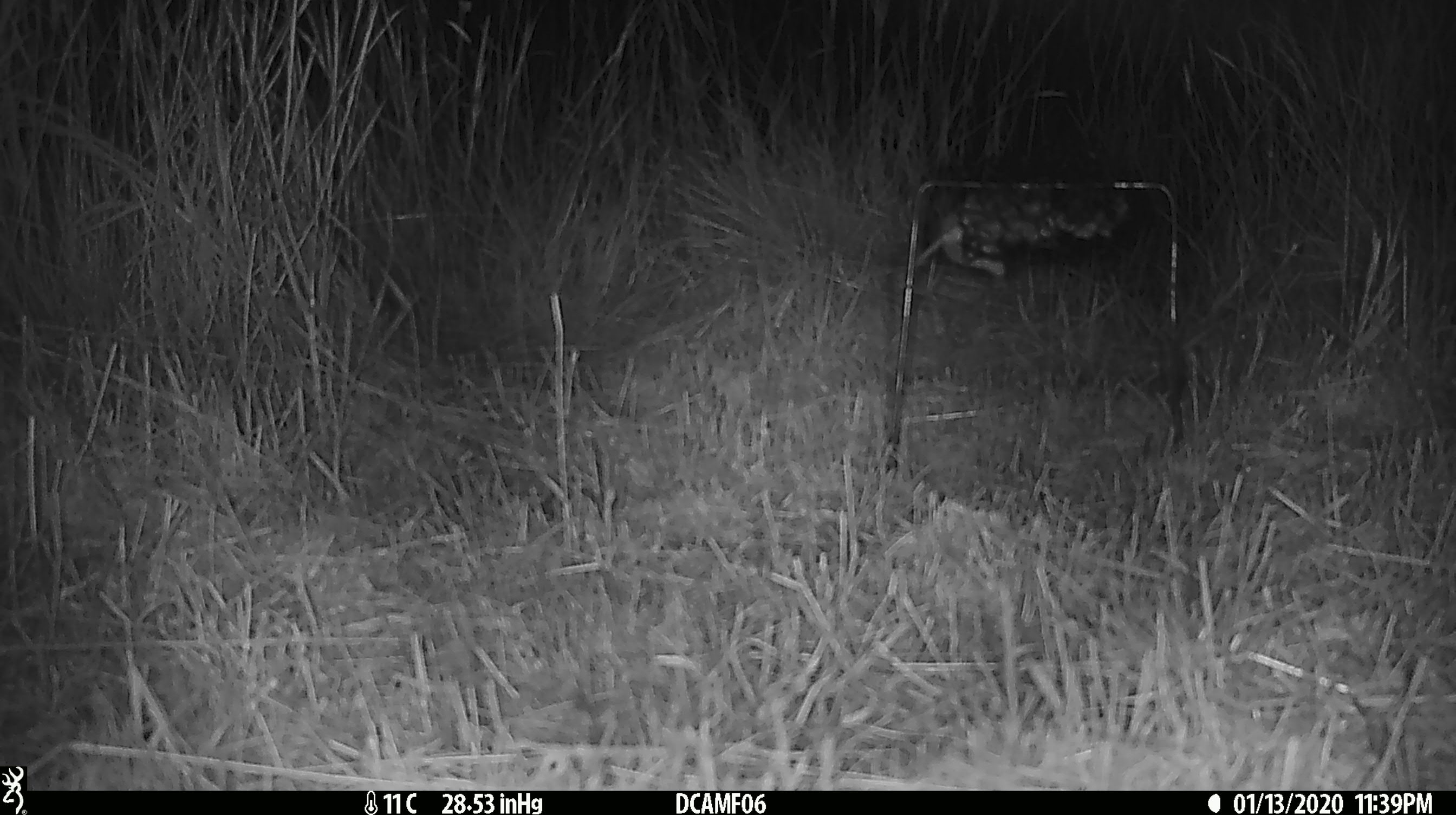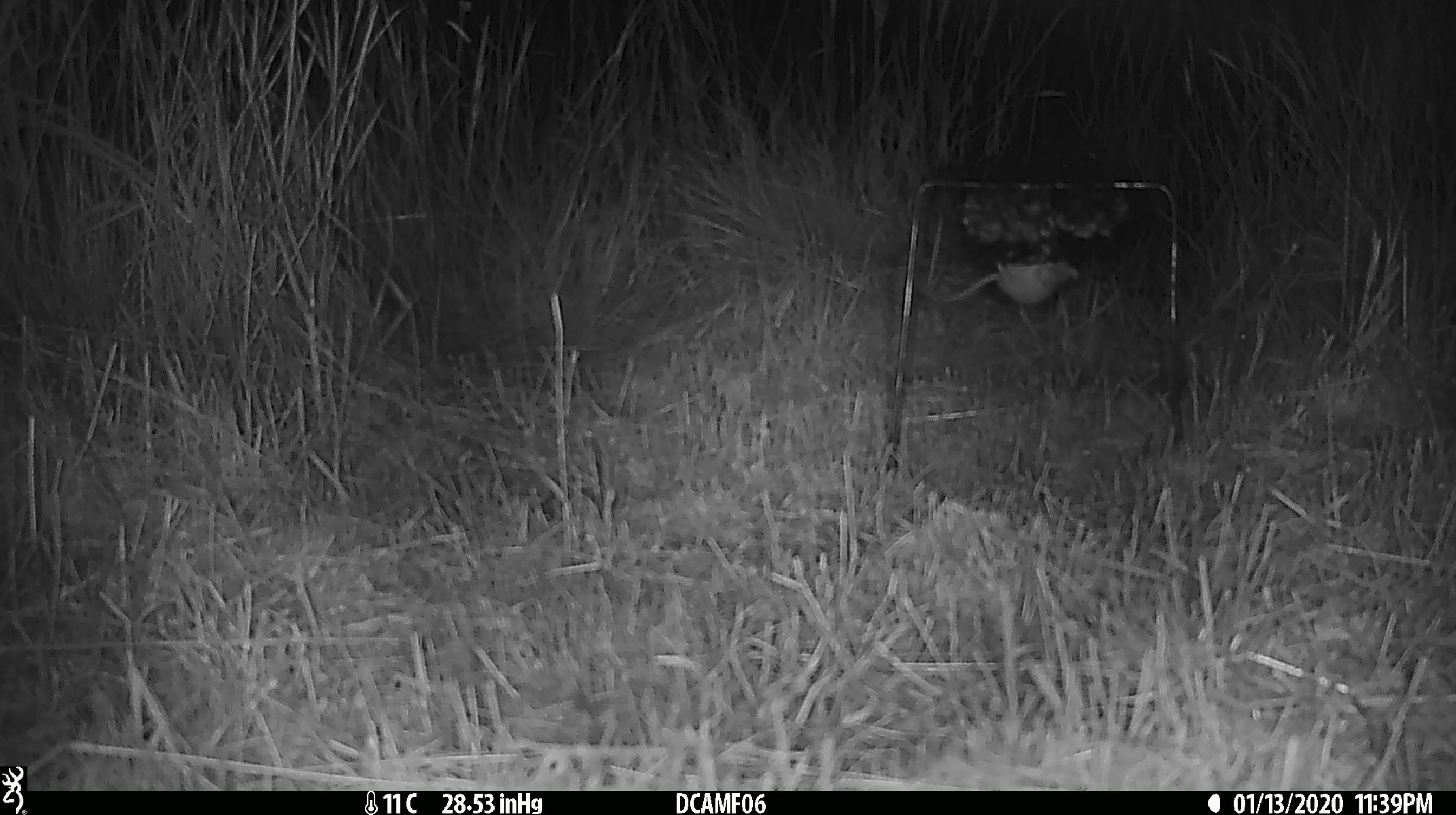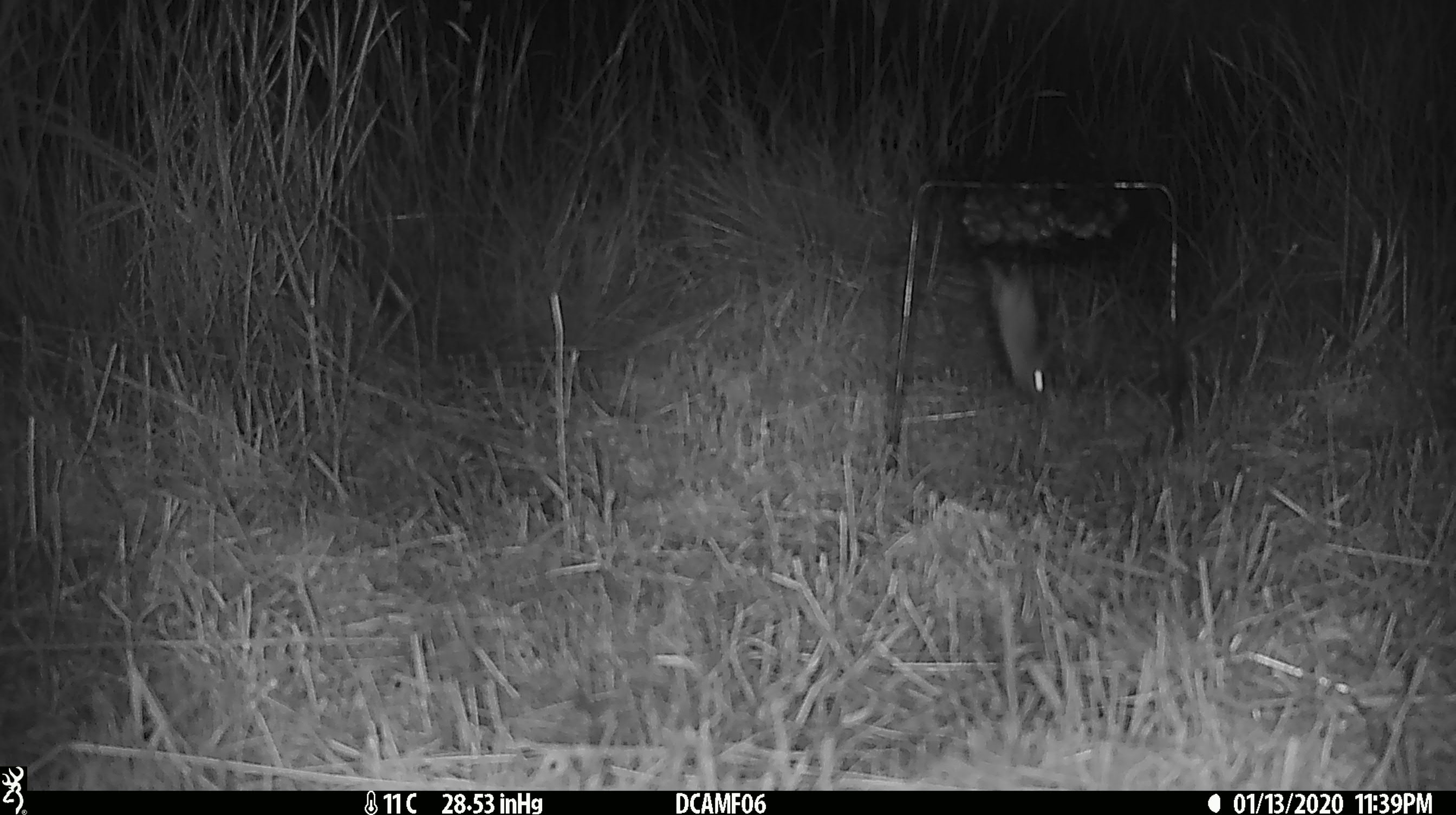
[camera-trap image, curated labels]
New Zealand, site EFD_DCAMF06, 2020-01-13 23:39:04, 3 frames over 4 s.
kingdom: Animalia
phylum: Chordata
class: Mammalia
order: Rodentia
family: Muridae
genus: Mus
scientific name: Mus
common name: mouse